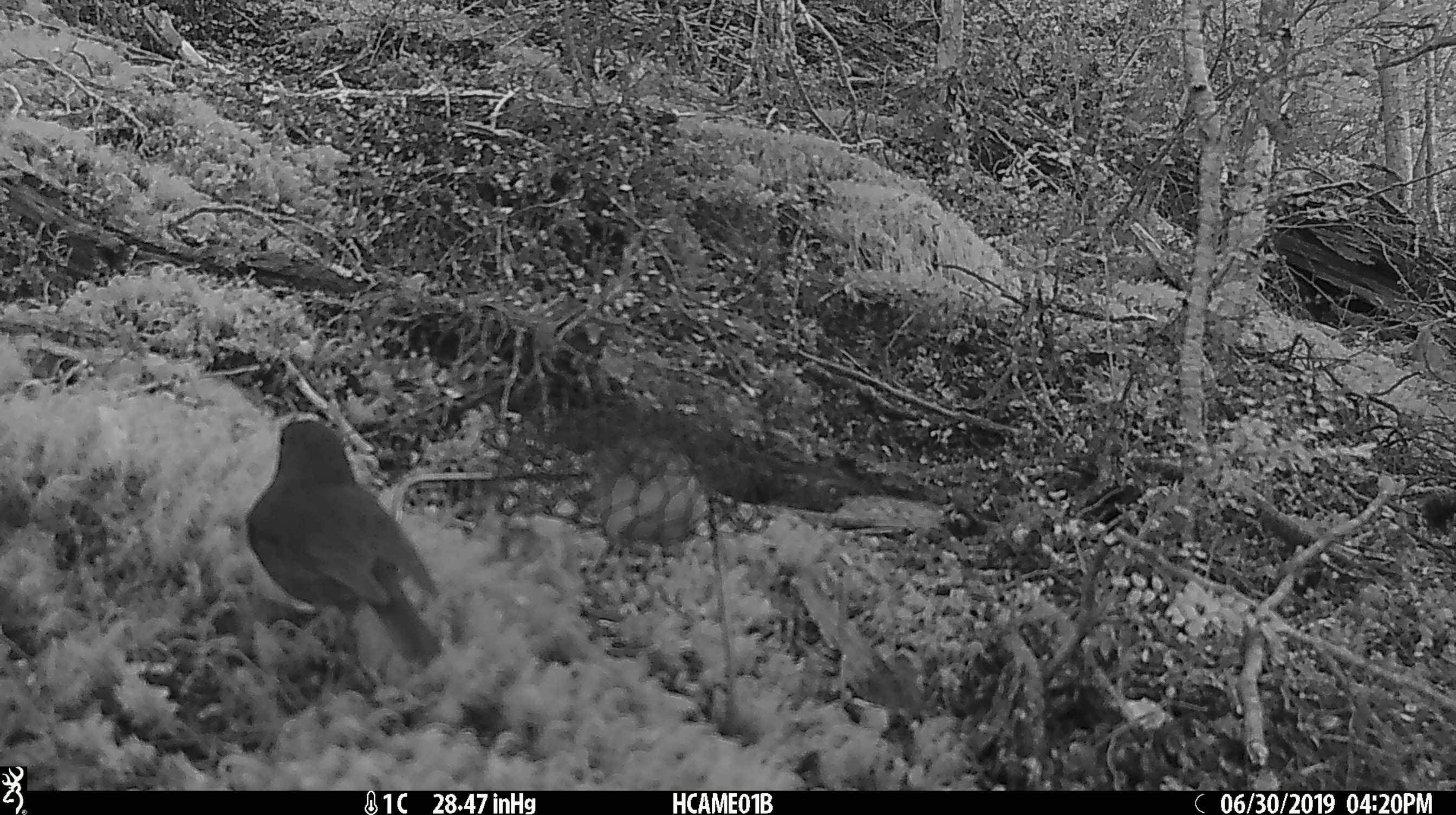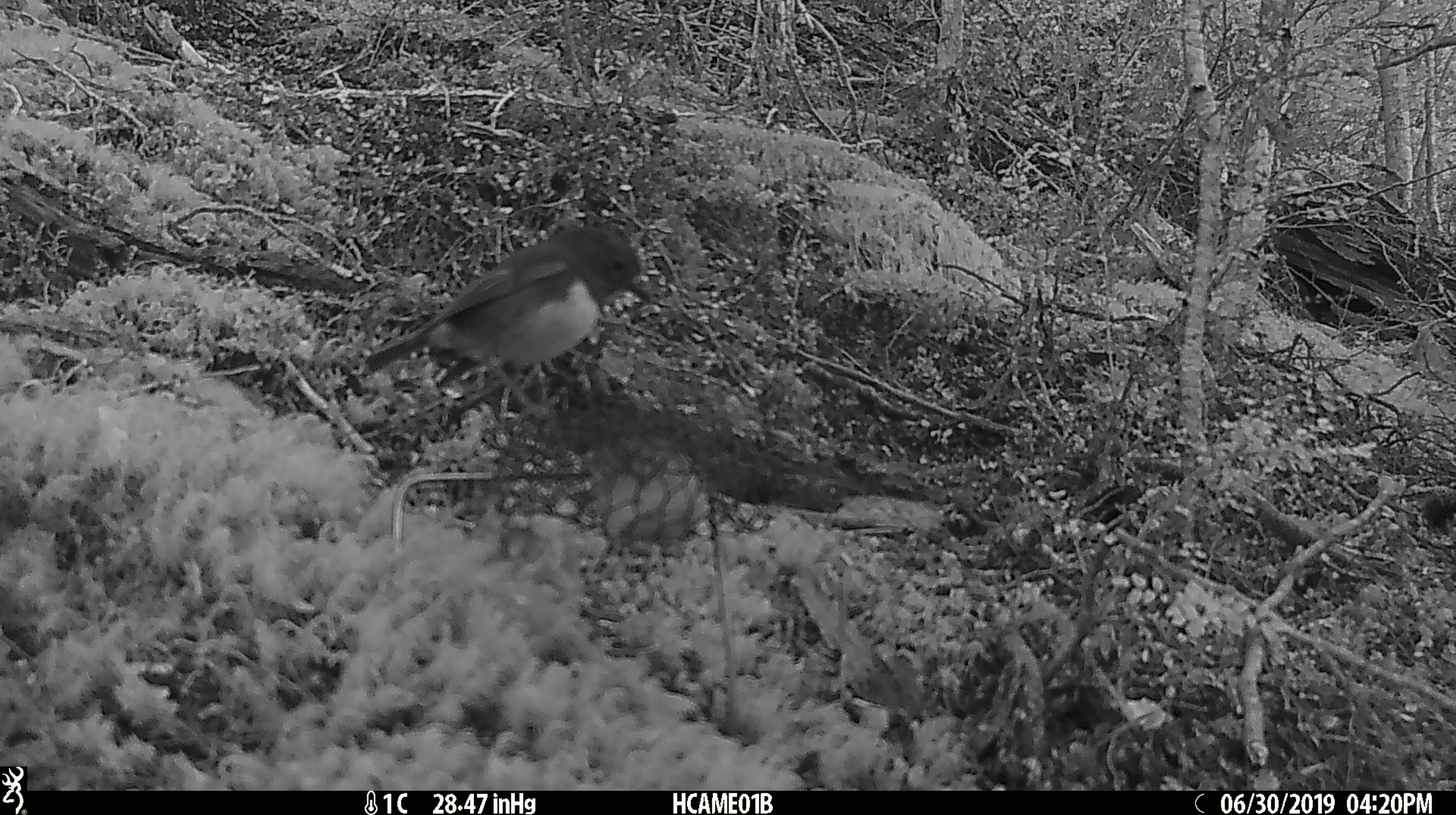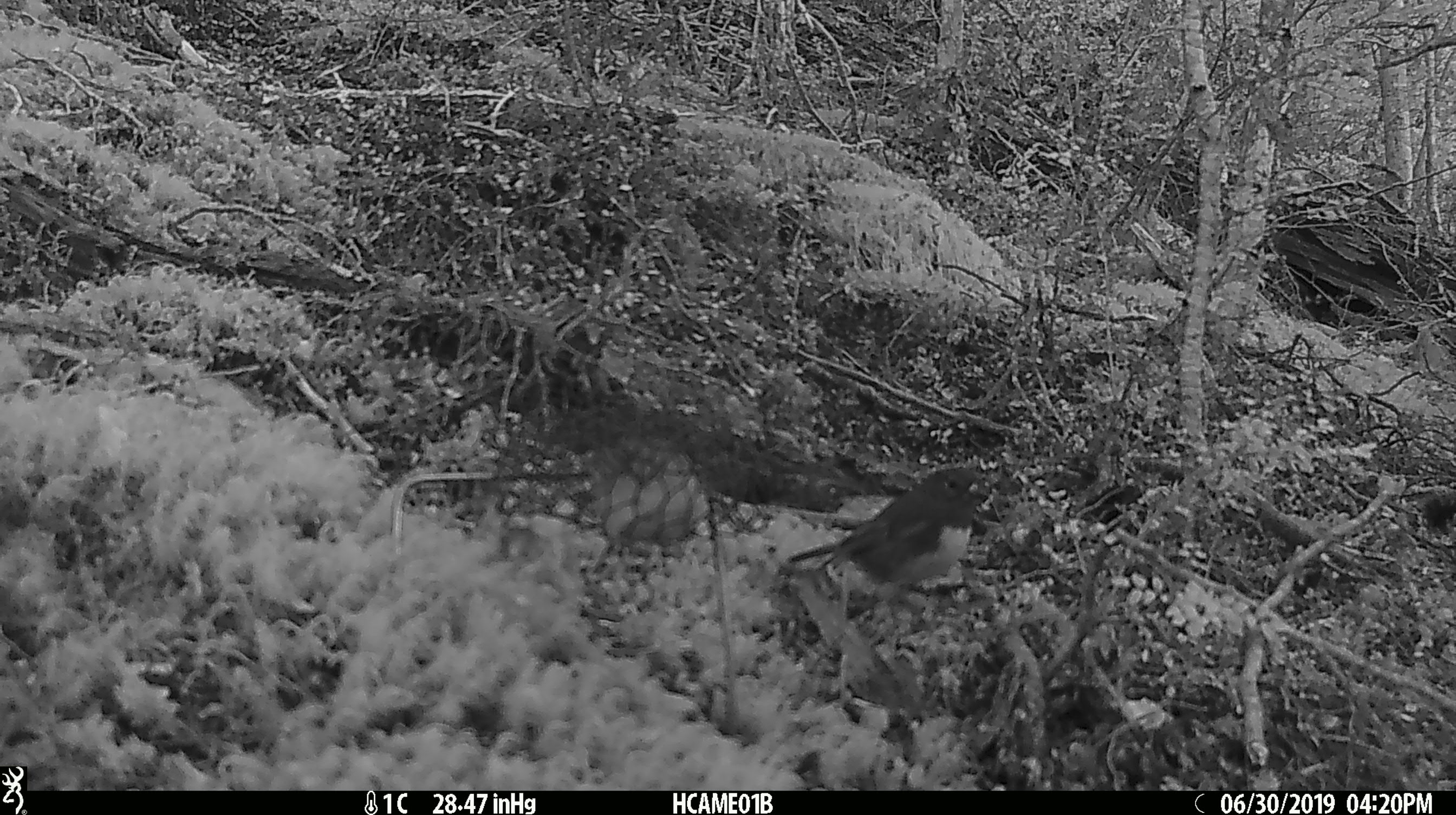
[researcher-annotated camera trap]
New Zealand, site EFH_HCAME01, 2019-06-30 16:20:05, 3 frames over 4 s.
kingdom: Animalia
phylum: Chordata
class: Aves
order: Passeriformes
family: Petroicidae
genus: Petroica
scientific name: Petroica australis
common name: new zealand robin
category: robin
Robin (new zealand robin) (Petroica australis).